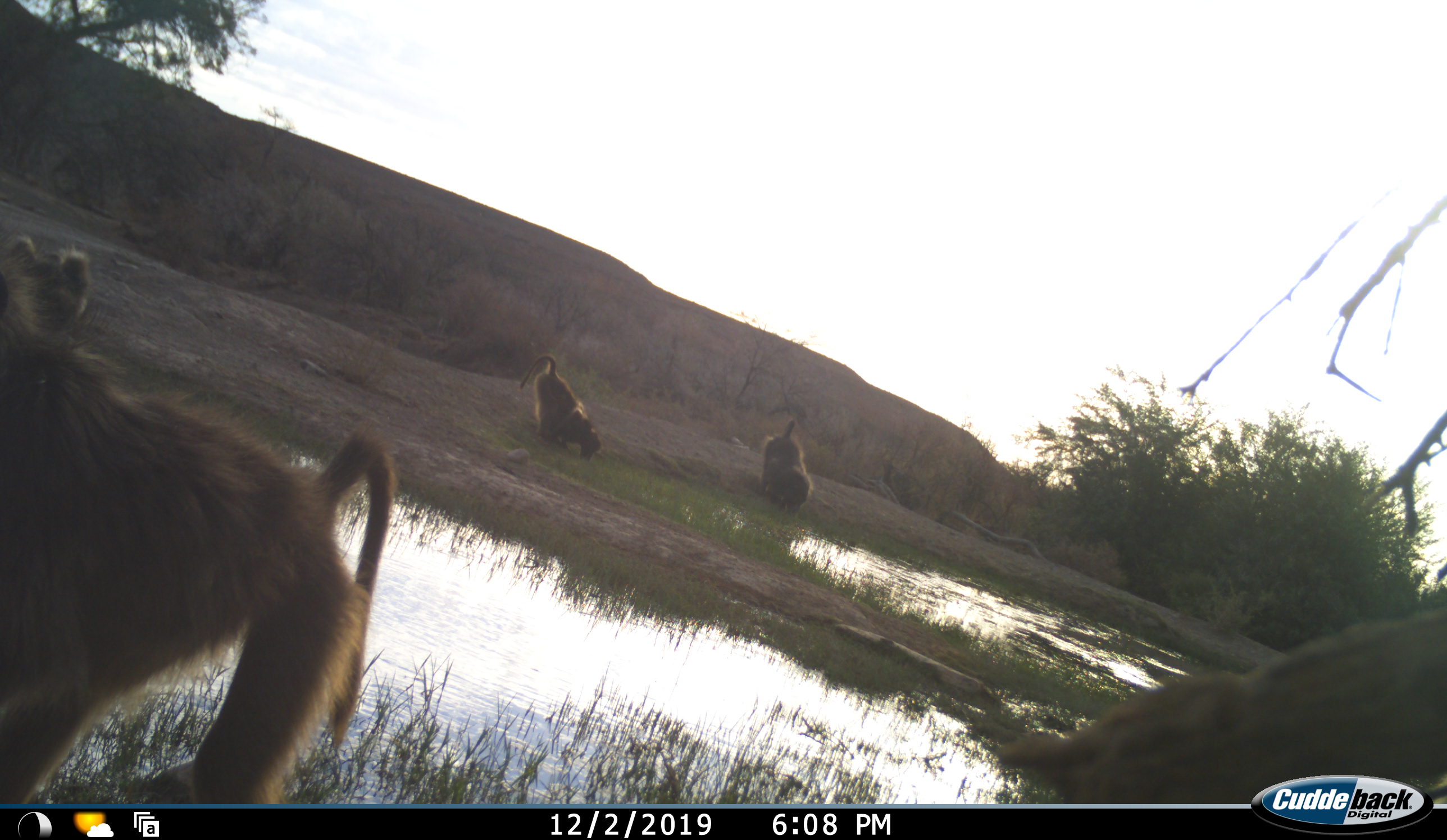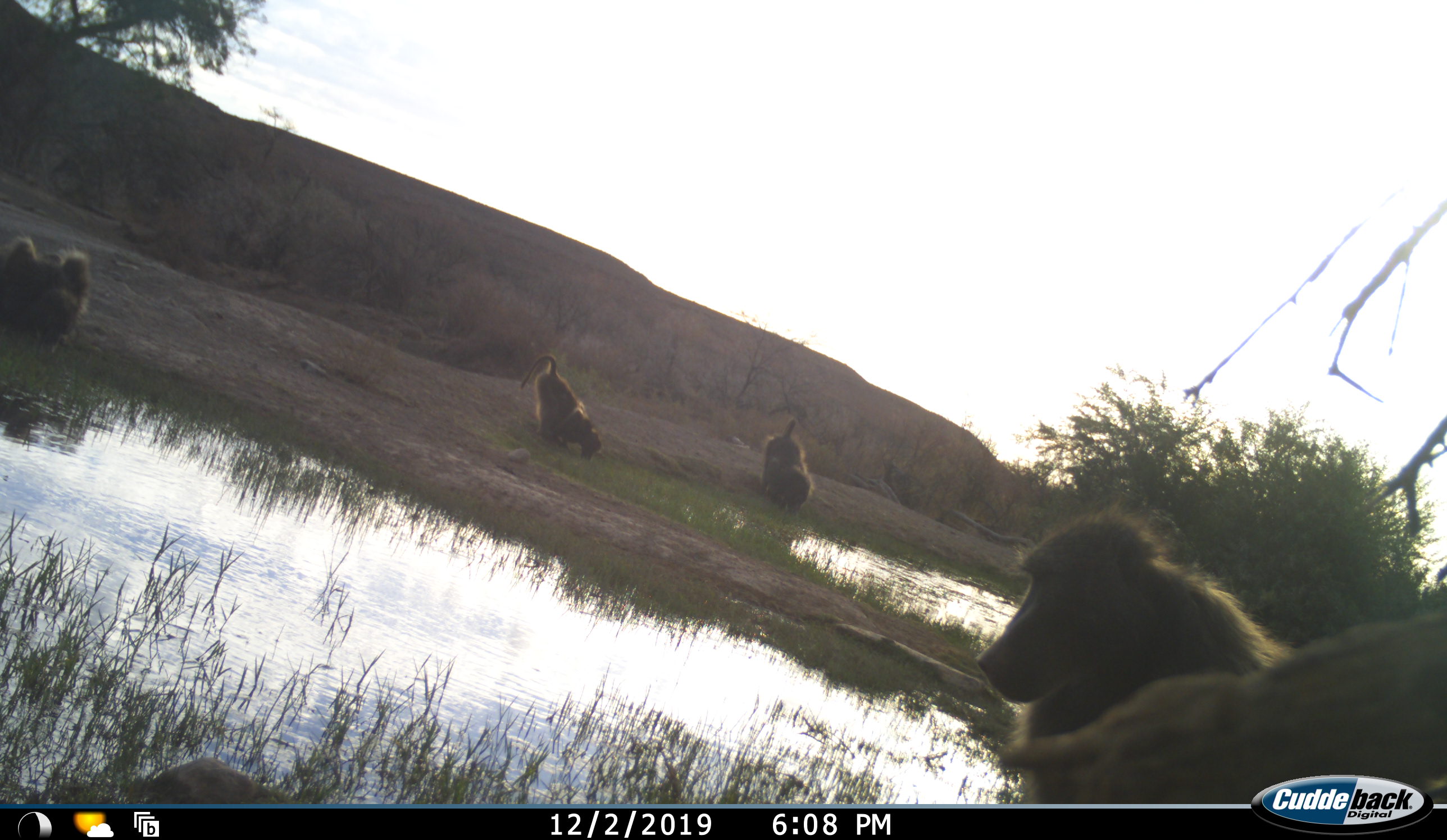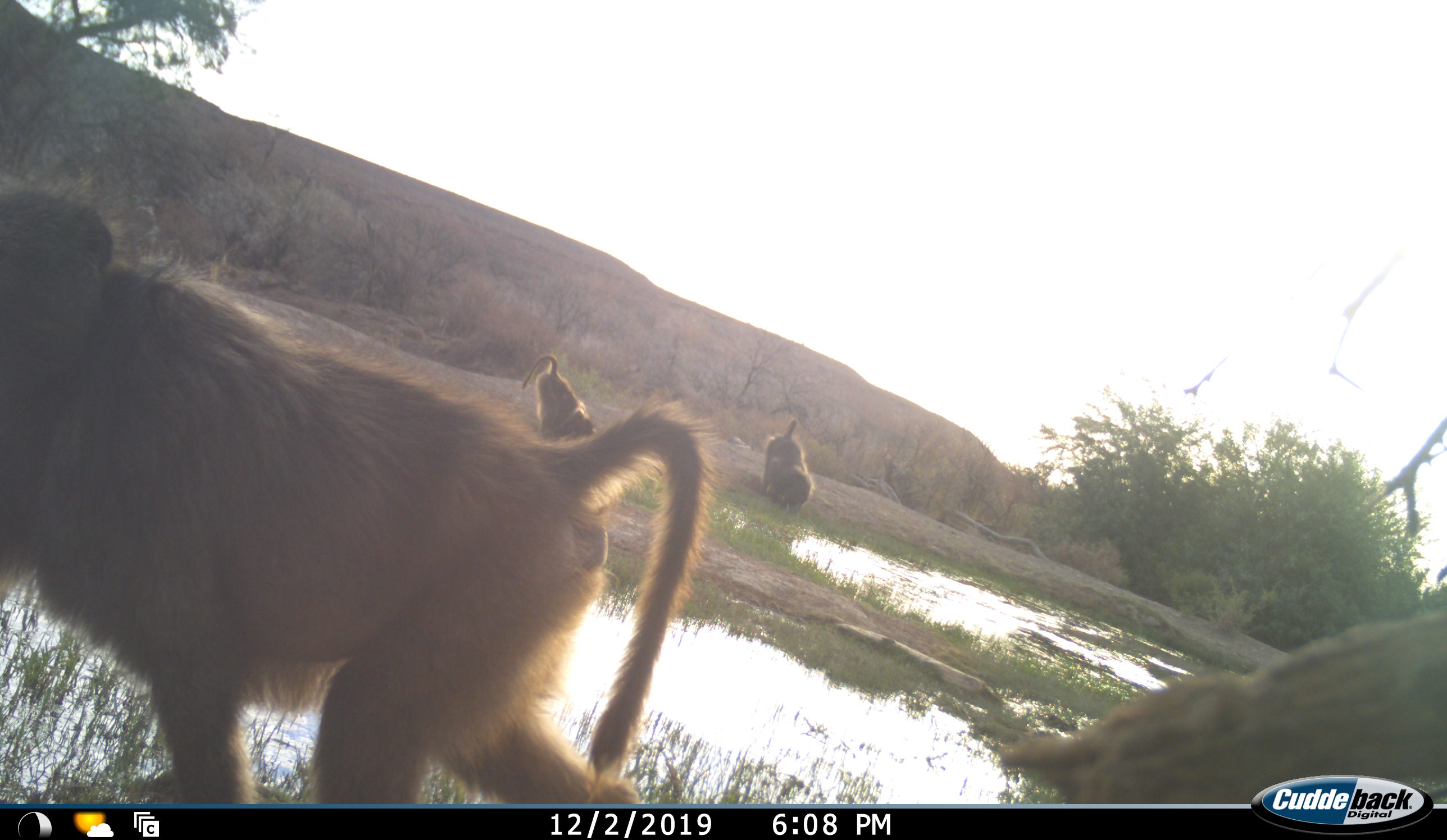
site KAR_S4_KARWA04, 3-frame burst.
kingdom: Animalia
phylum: Chordata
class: Mammalia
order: Primates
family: Cercopithecidae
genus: Papio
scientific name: Papio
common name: baboon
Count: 5.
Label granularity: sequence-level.